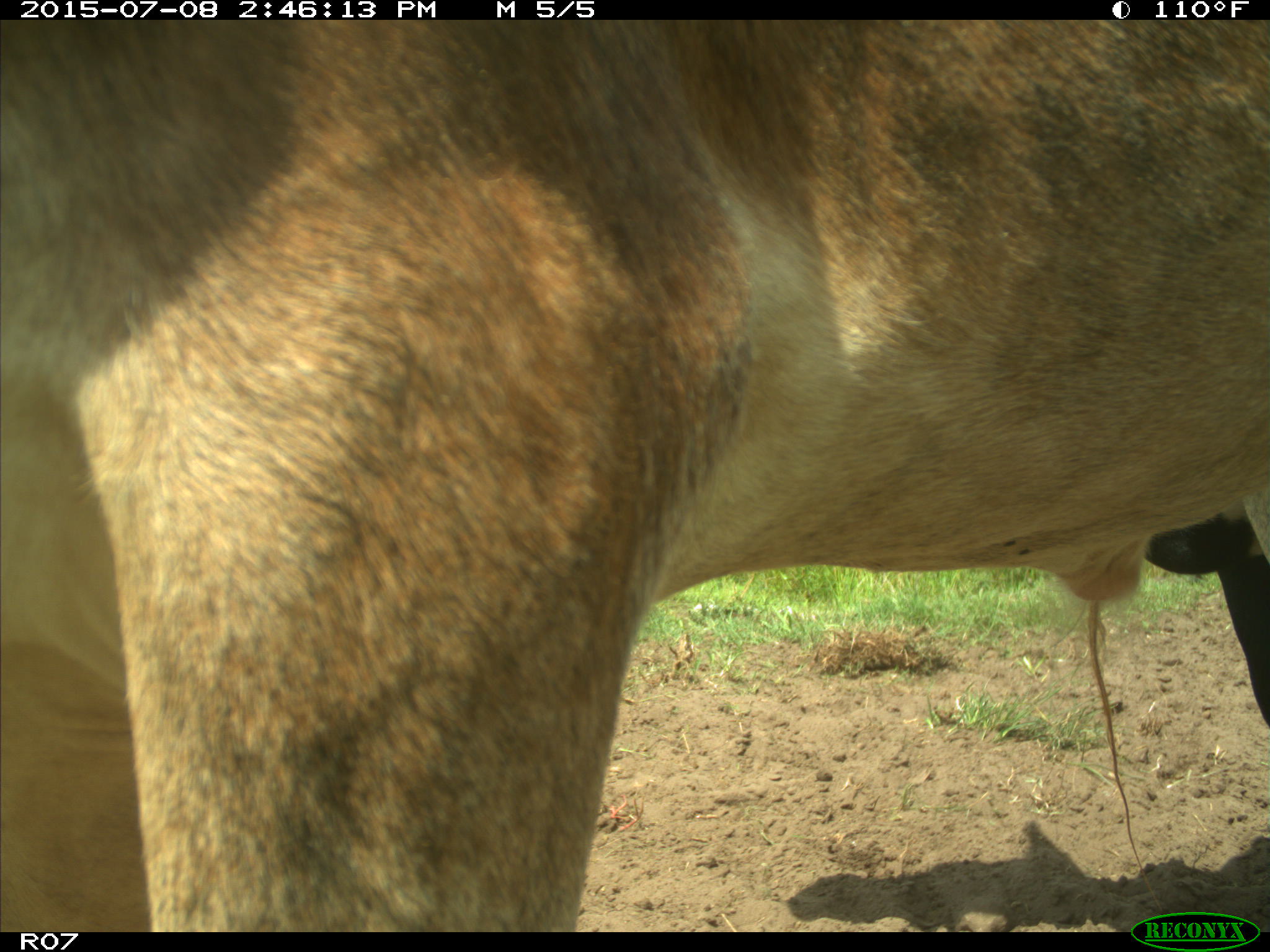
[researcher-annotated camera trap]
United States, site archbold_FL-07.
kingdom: Animalia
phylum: Chordata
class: Mammalia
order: Artiodactyla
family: Bovidae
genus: Bos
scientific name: Bos taurus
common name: domestic cow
Bos taurus (domestic cow).